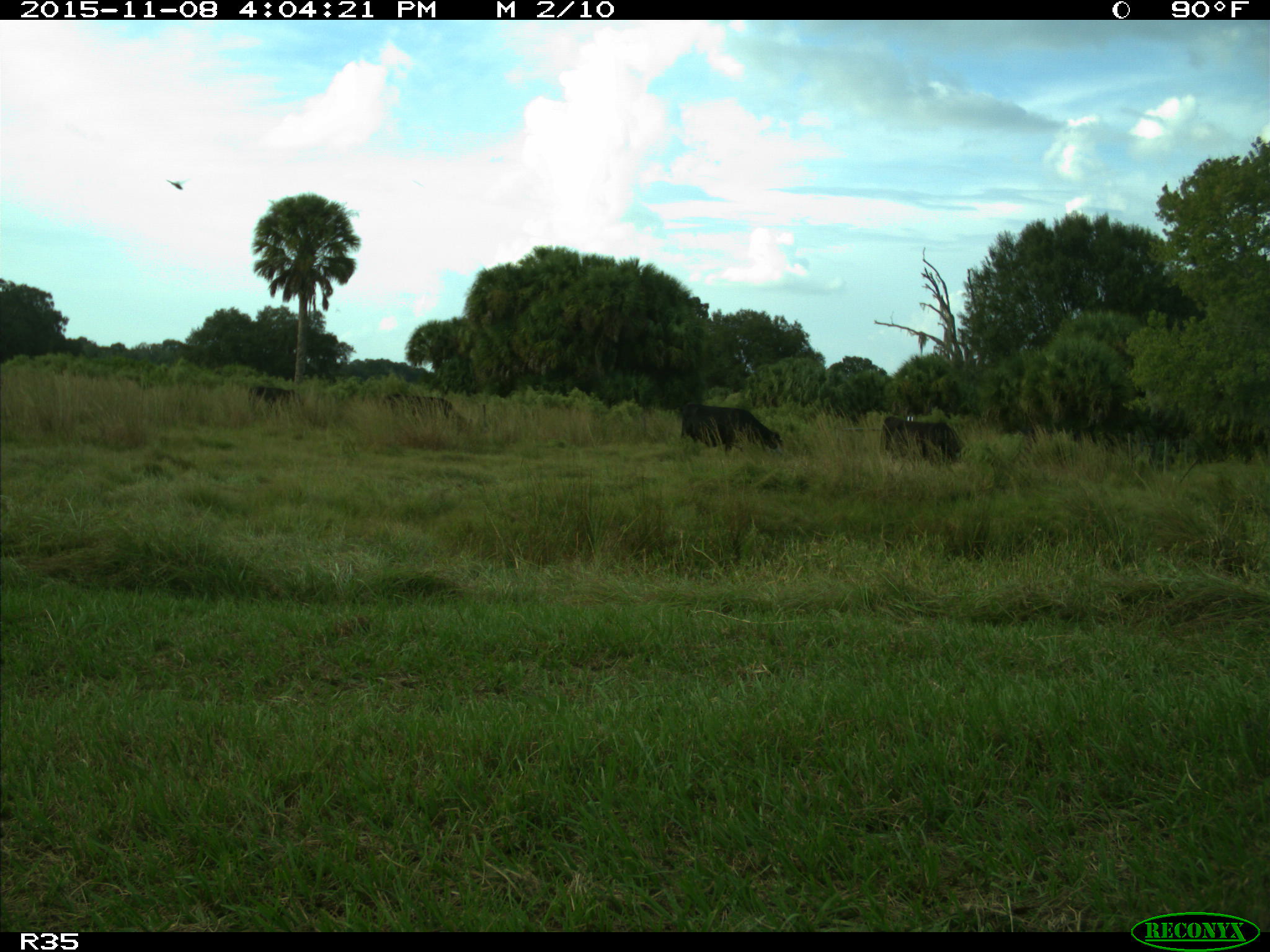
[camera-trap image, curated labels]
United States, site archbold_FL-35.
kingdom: Animalia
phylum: Chordata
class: Mammalia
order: Artiodactyla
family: Bovidae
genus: Bos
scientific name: Bos taurus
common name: domestic cow